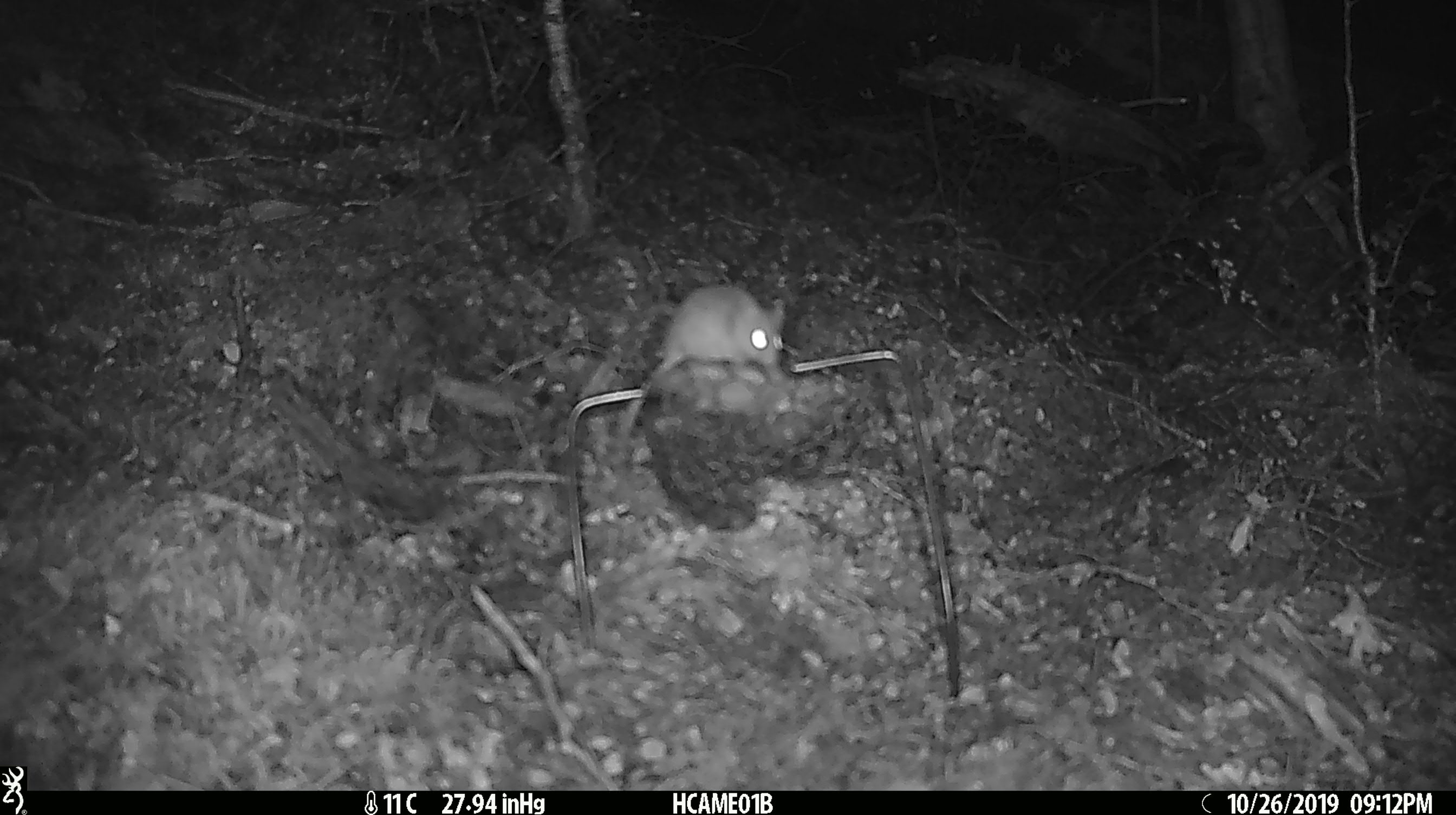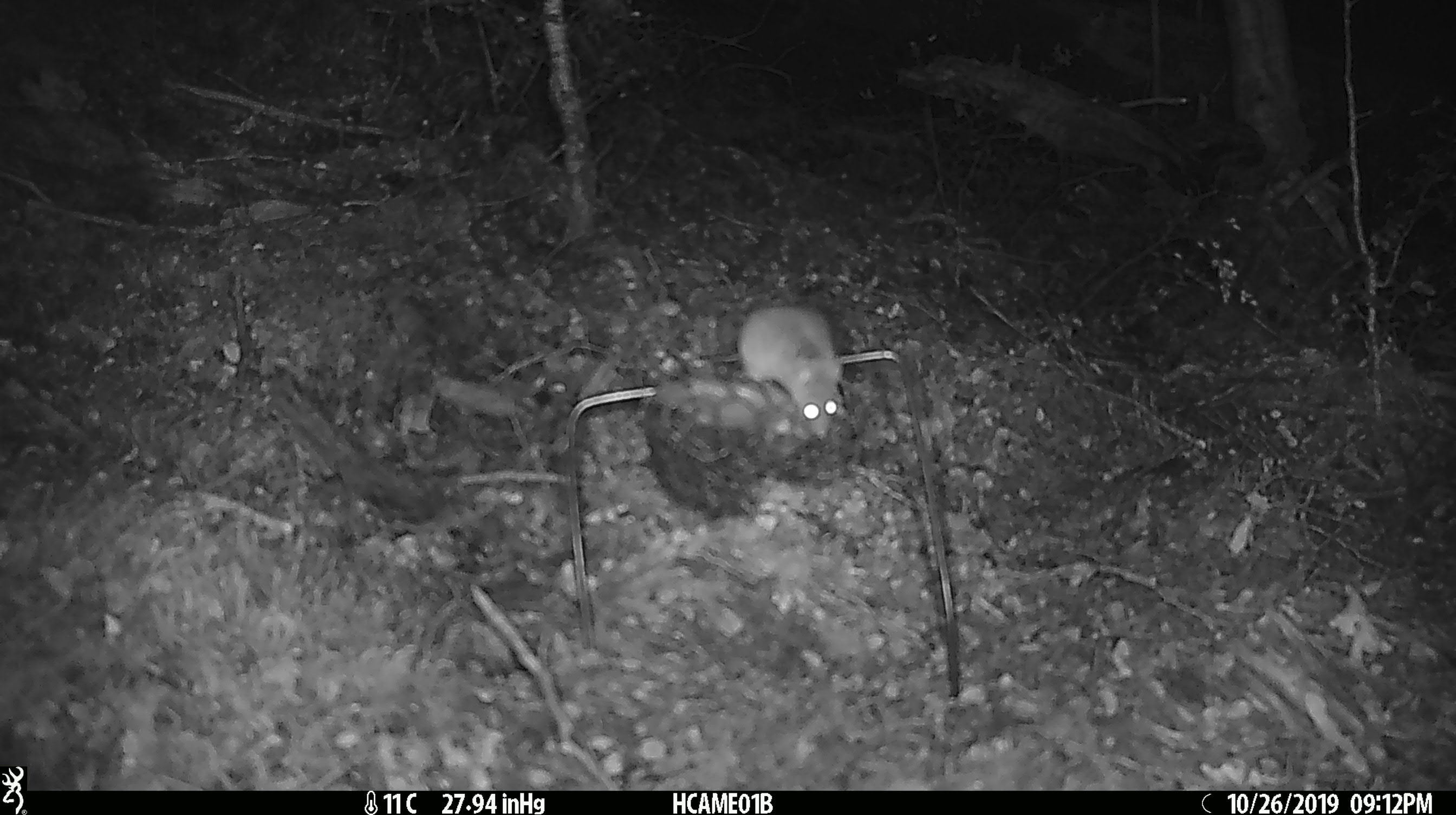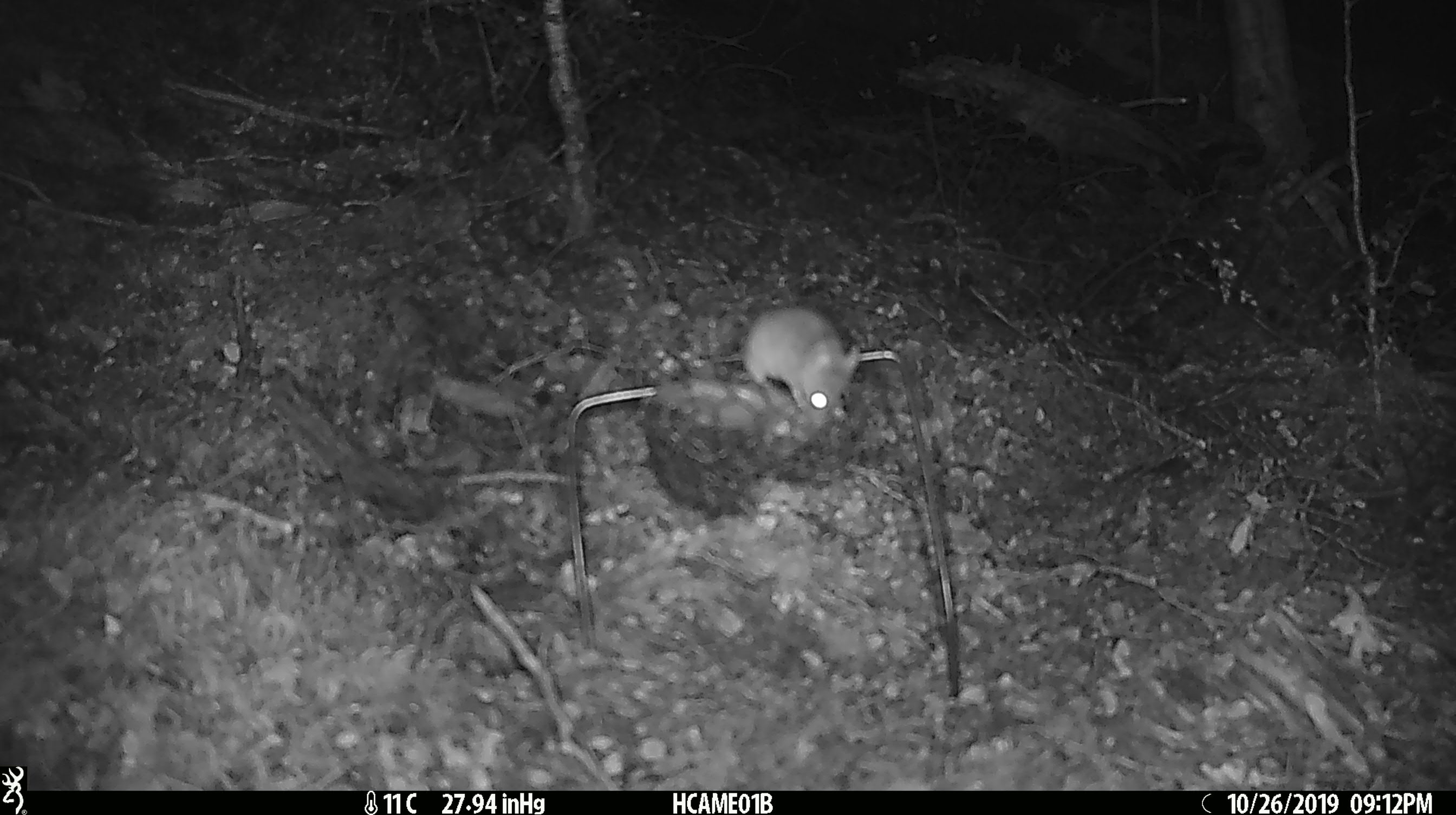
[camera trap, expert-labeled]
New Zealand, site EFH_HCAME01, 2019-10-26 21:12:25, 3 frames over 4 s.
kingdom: Animalia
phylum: Chordata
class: Mammalia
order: Rodentia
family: Muridae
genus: Mus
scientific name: Mus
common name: mouse